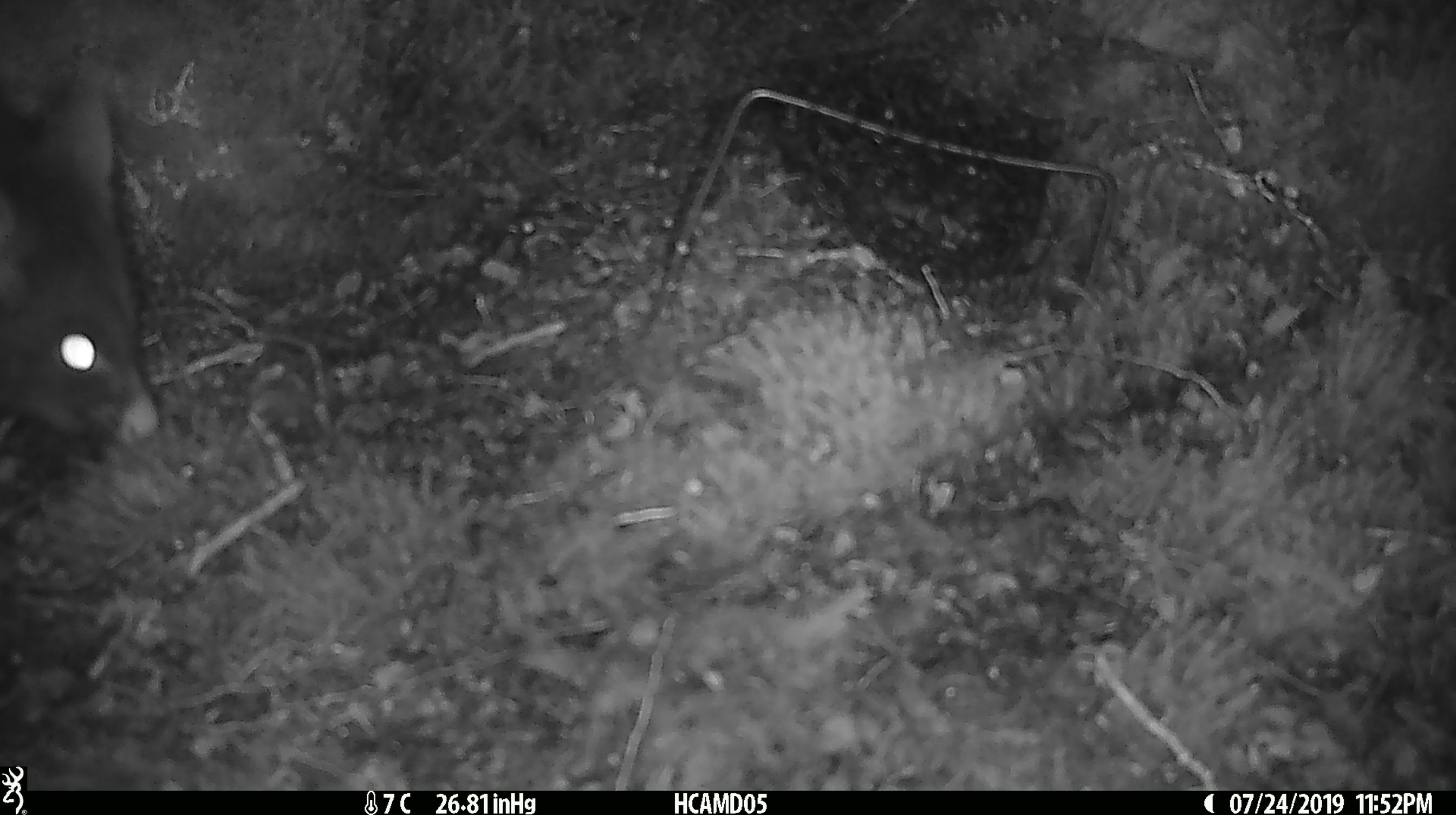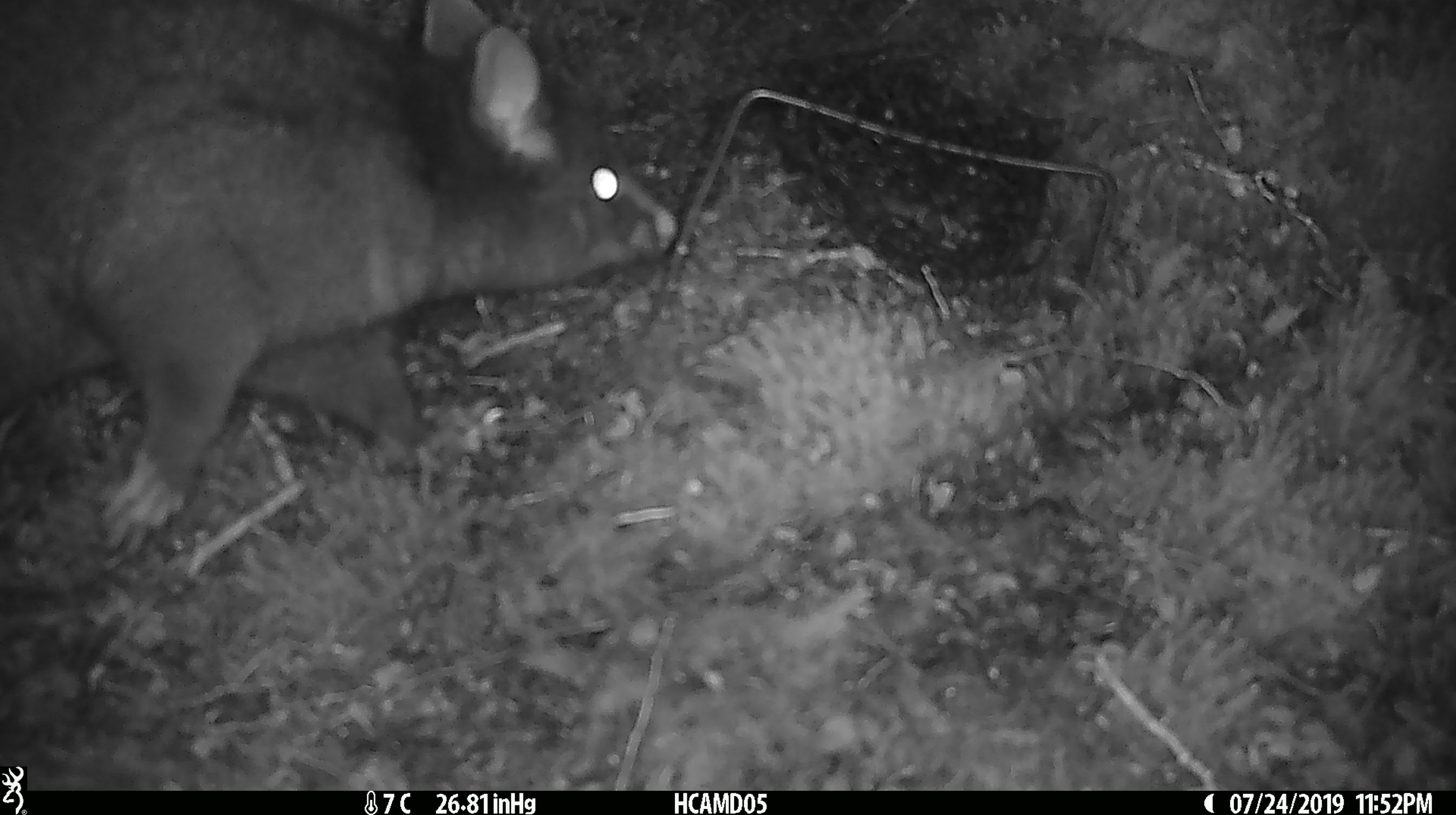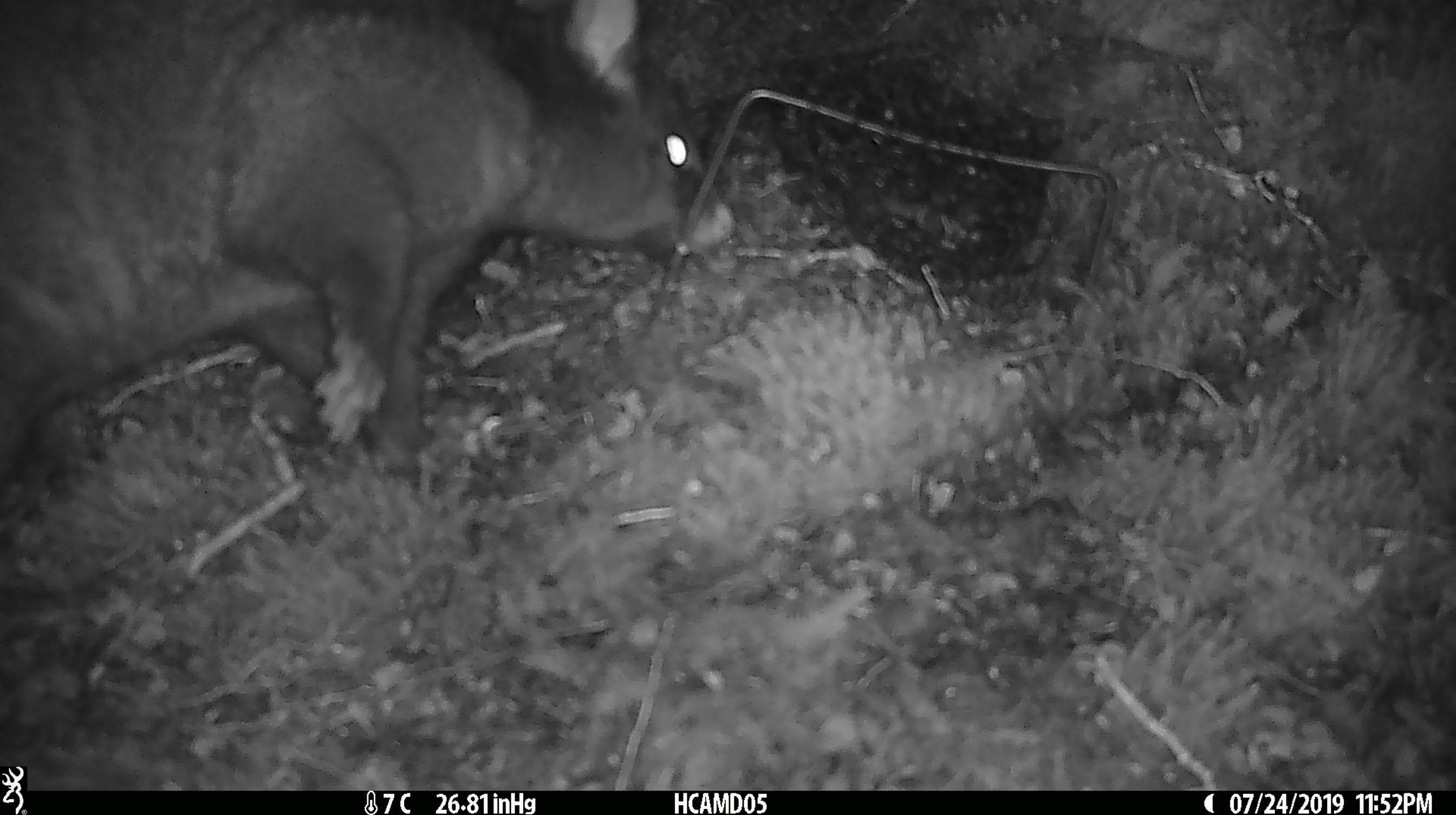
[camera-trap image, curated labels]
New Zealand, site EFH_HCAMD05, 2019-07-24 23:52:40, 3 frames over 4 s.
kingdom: Animalia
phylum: Chordata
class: Mammalia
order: Diprotodontia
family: Phalangeridae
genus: Trichosurus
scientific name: Trichosurus vulpecula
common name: common brushtail possum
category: possum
Possum (common brushtail possum) (Trichosurus vulpecula).